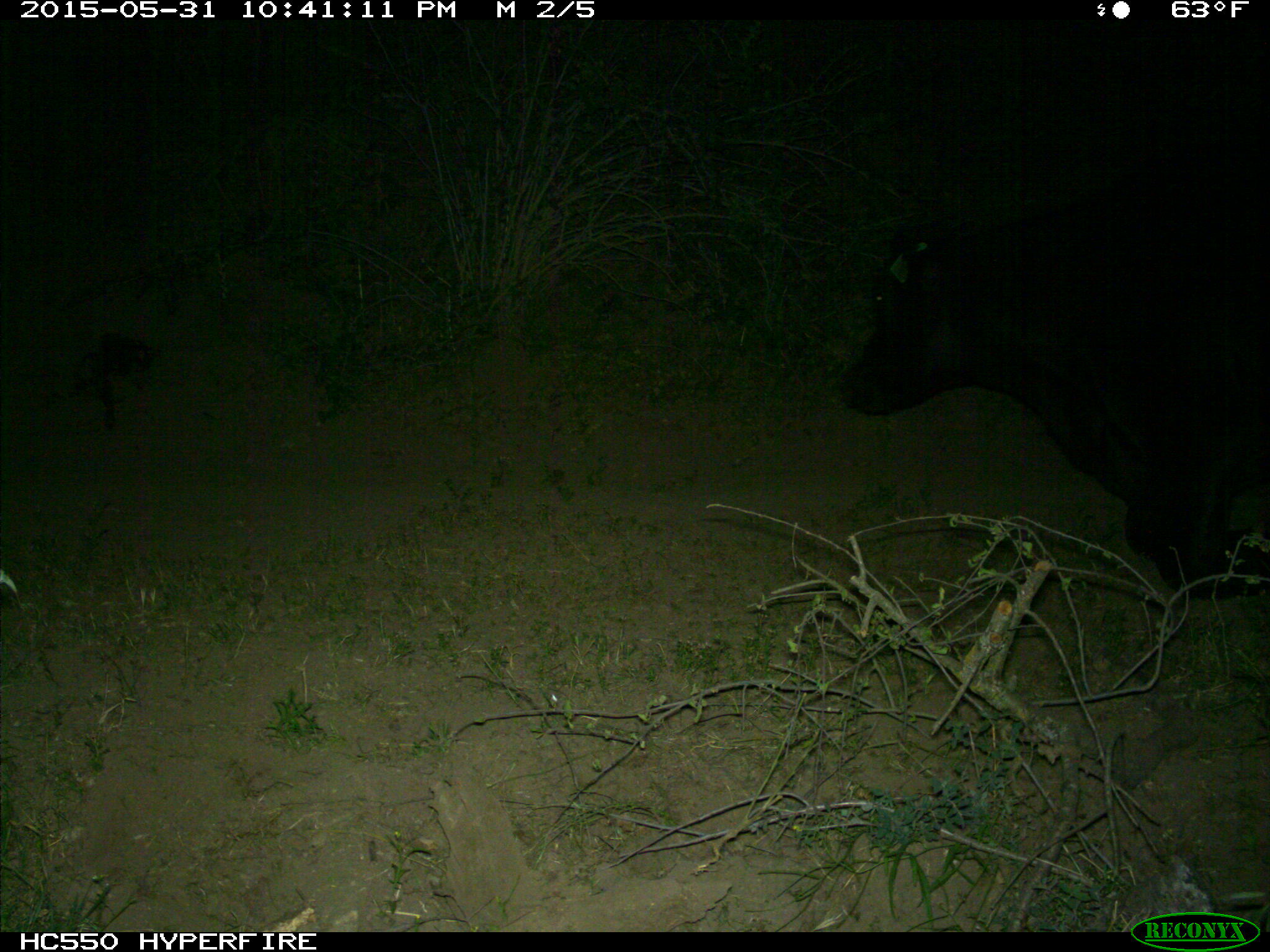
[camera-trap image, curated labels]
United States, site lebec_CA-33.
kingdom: Animalia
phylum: Chordata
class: Mammalia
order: Artiodactyla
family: Bovidae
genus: Bos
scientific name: Bos taurus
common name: domestic cow